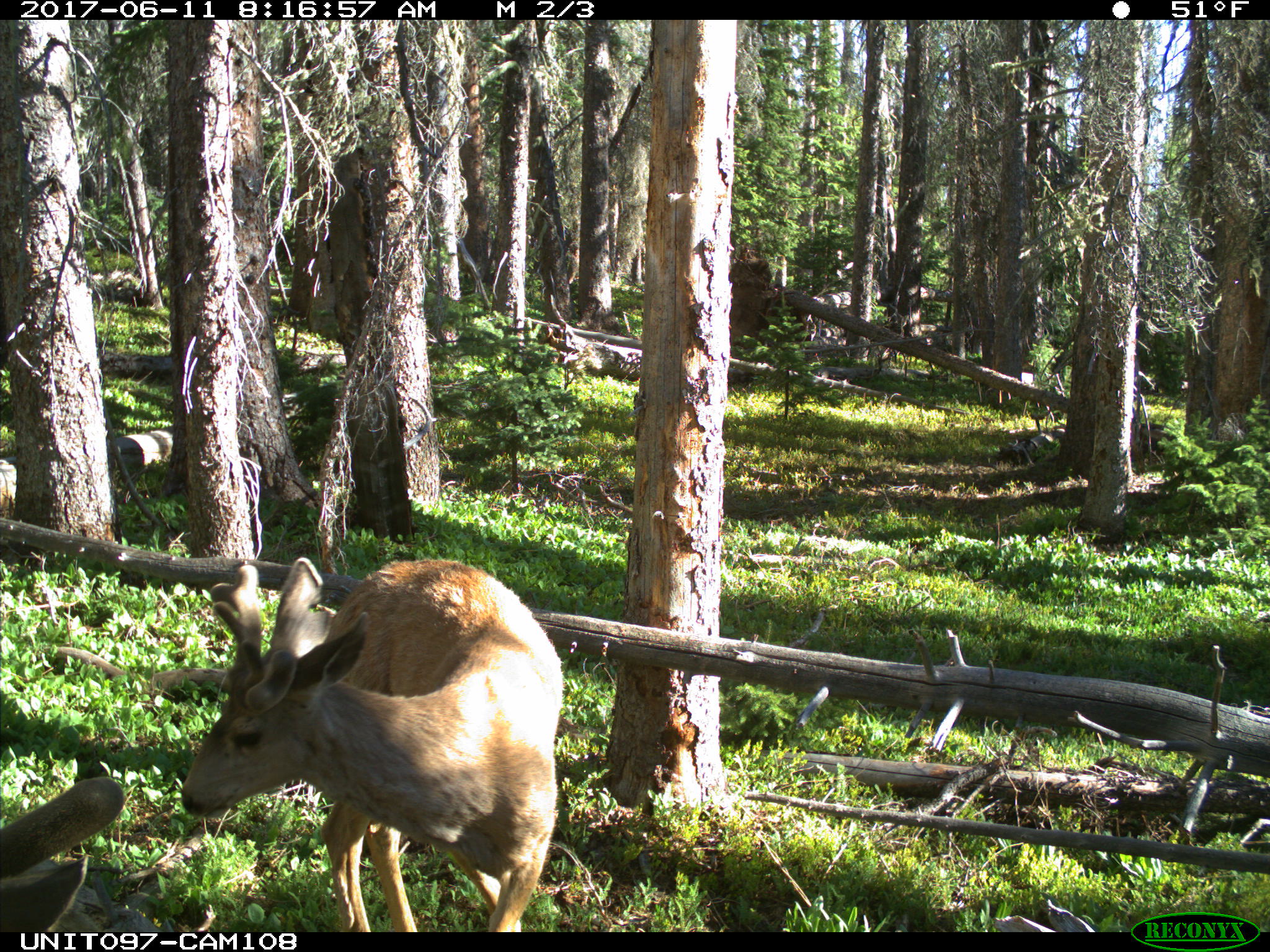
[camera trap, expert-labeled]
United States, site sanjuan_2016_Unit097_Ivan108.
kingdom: Animalia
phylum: Chordata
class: Mammalia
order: Artiodactyla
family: Cervidae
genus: Odocoileus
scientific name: Odocoileus hemionus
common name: mule deer